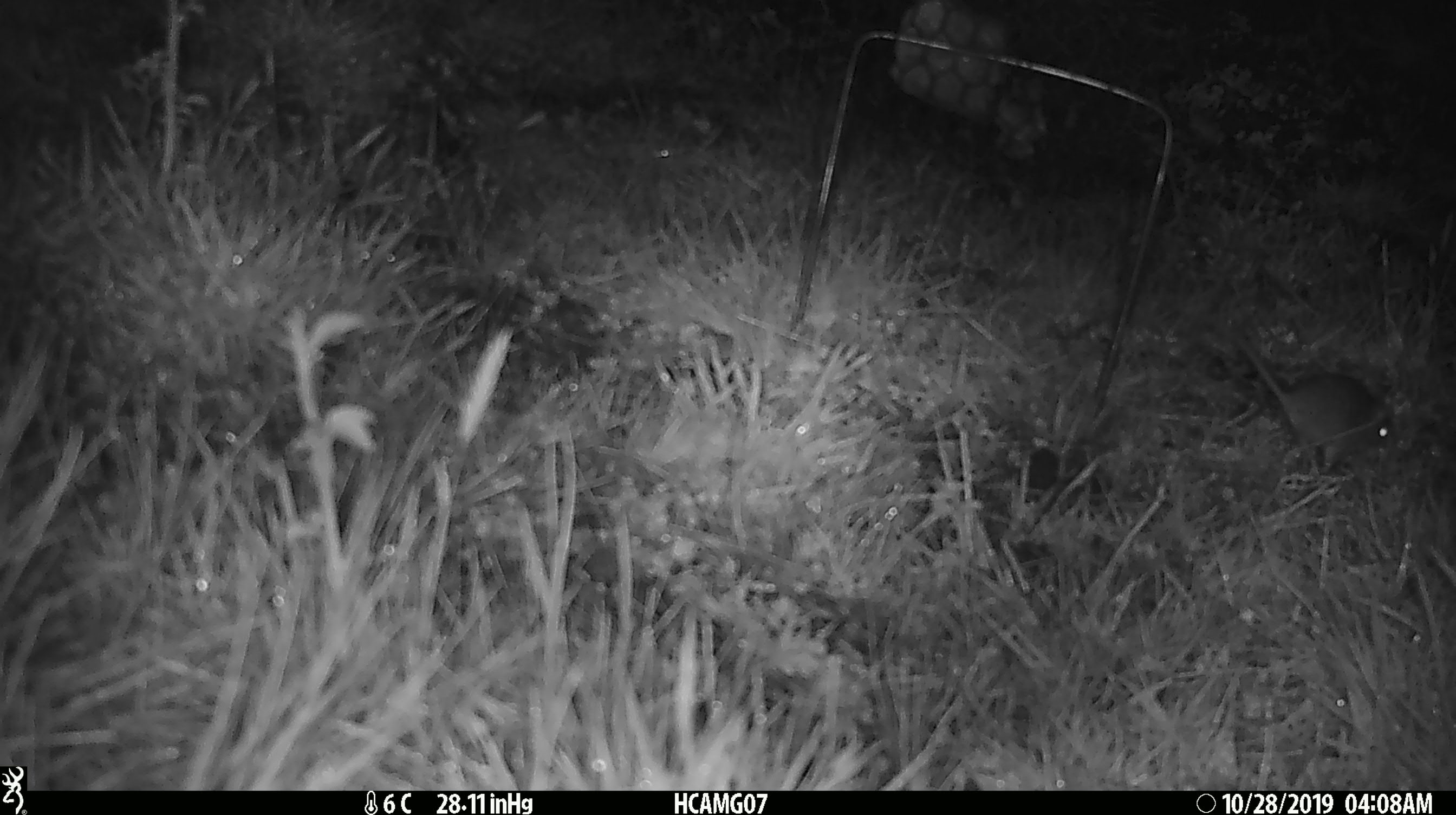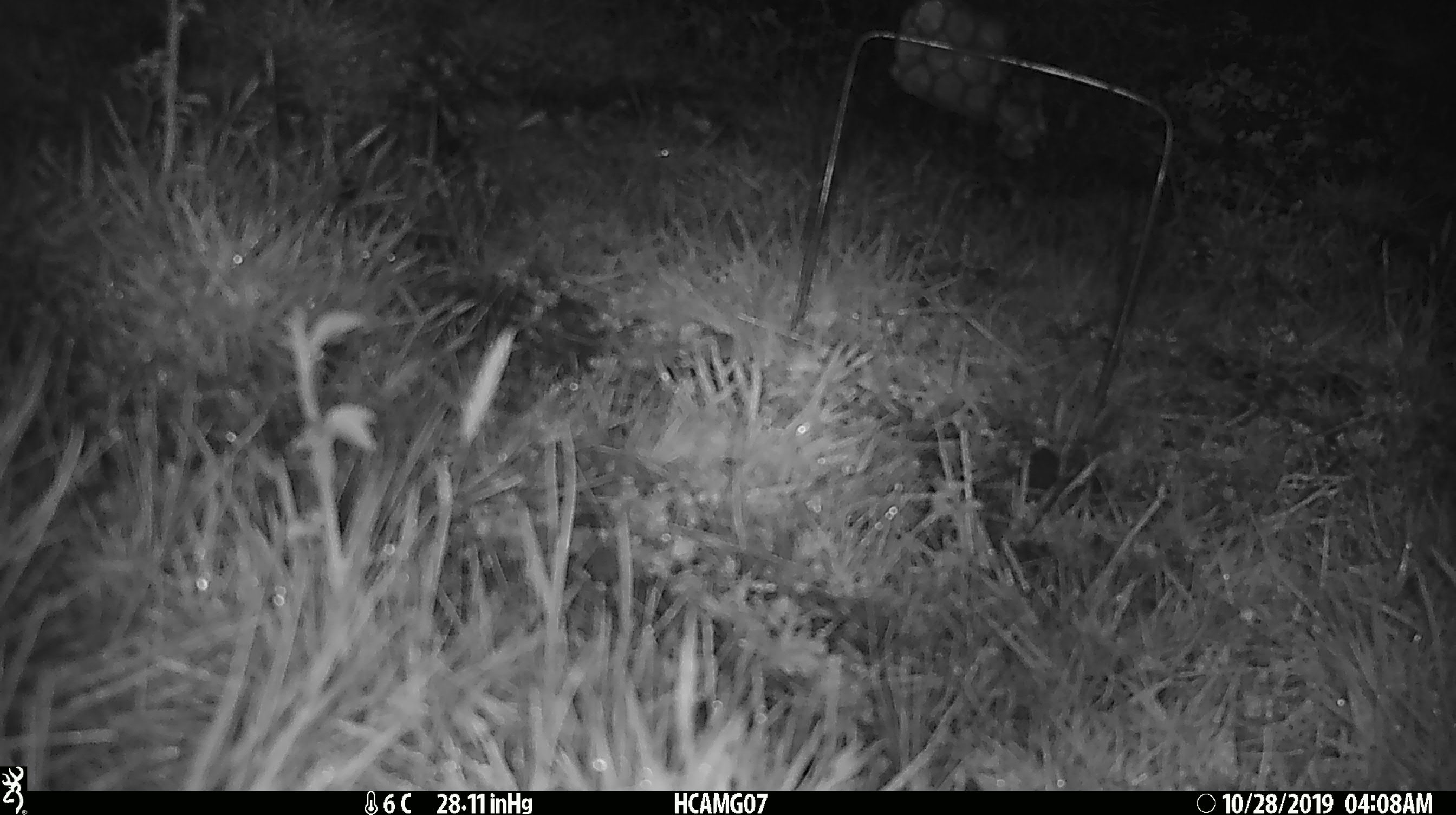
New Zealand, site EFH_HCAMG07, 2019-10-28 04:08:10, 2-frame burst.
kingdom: Animalia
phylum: Chordata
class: Mammalia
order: Rodentia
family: Muridae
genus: Mus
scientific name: Mus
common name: mouse